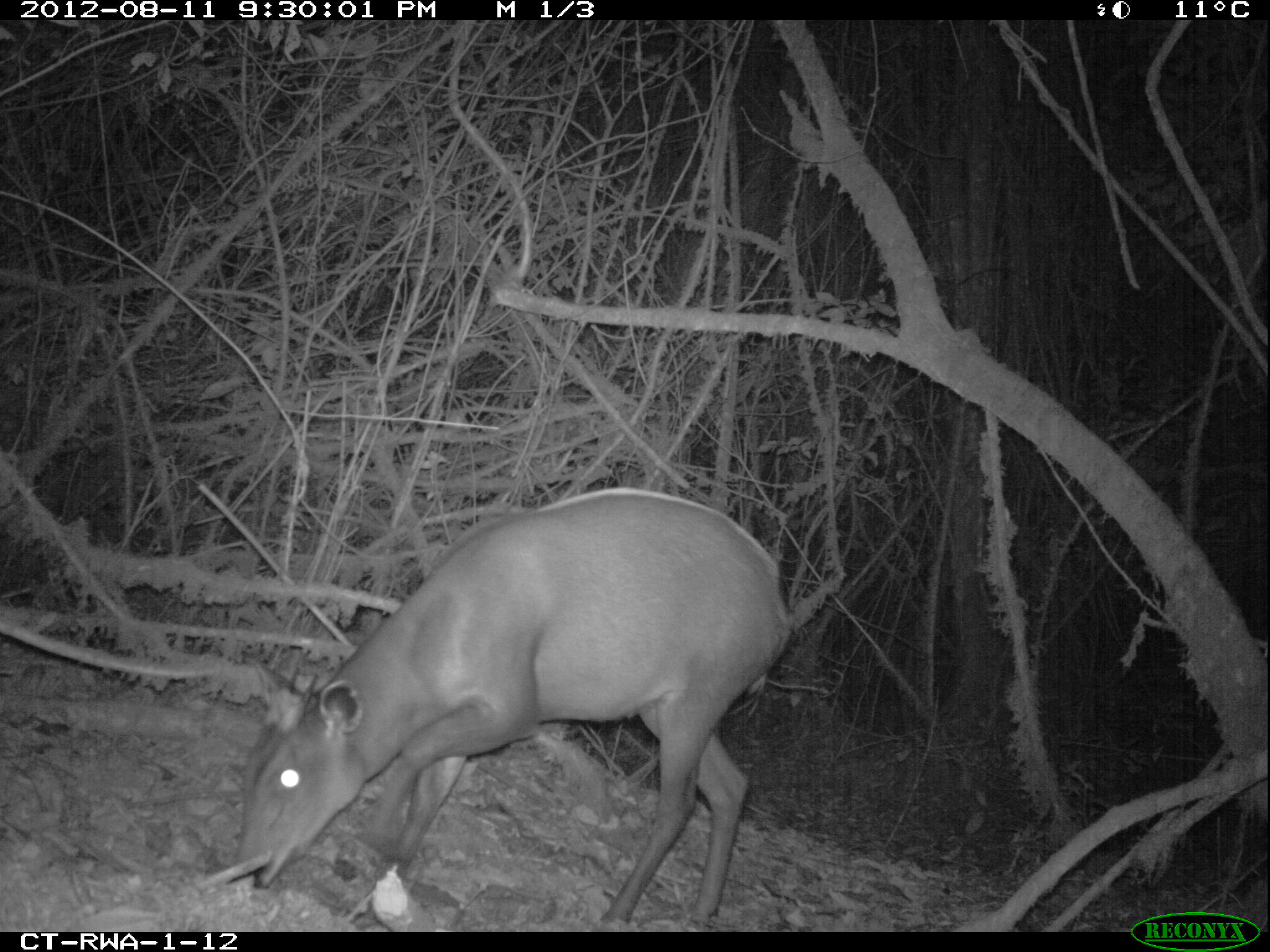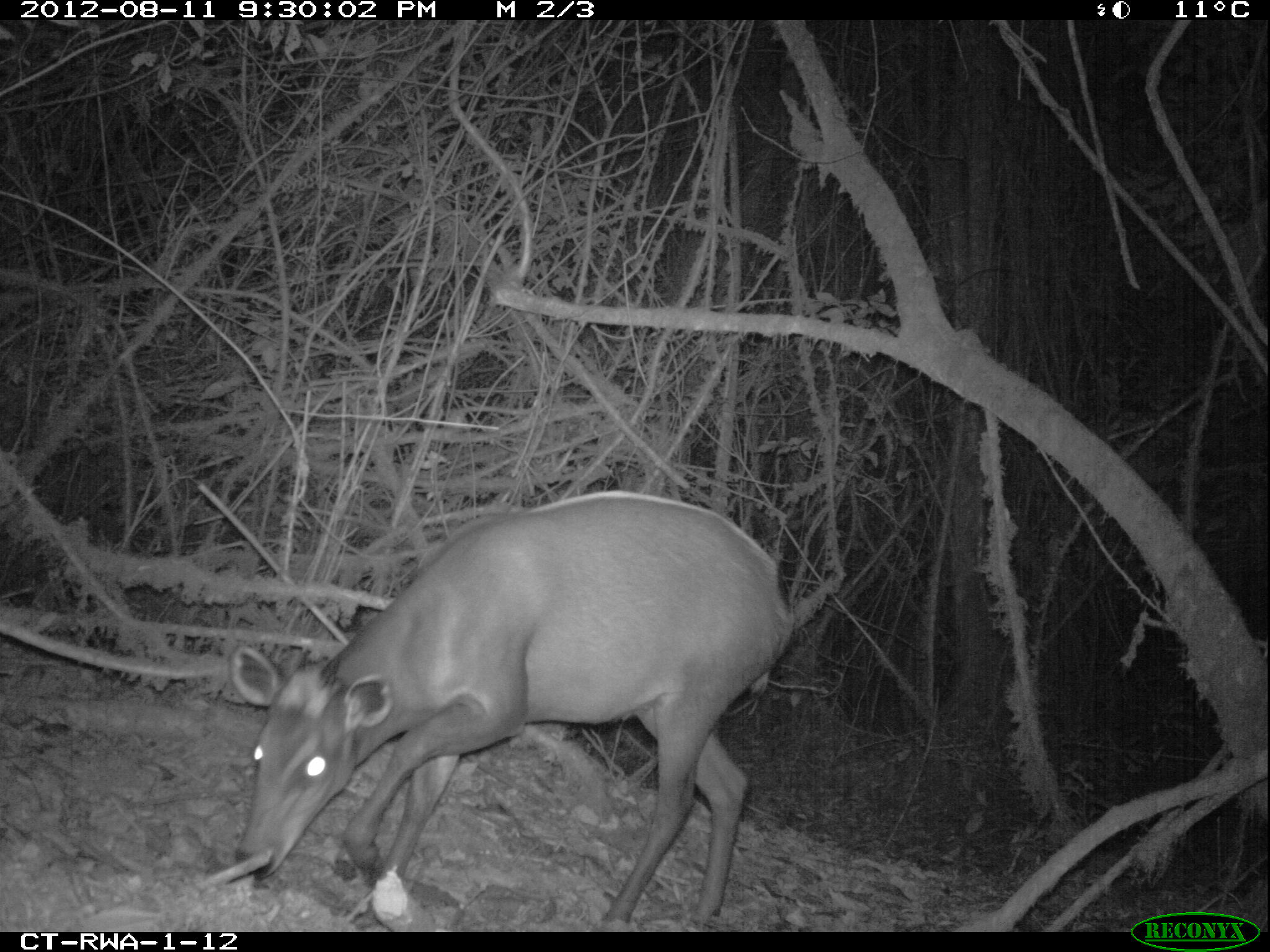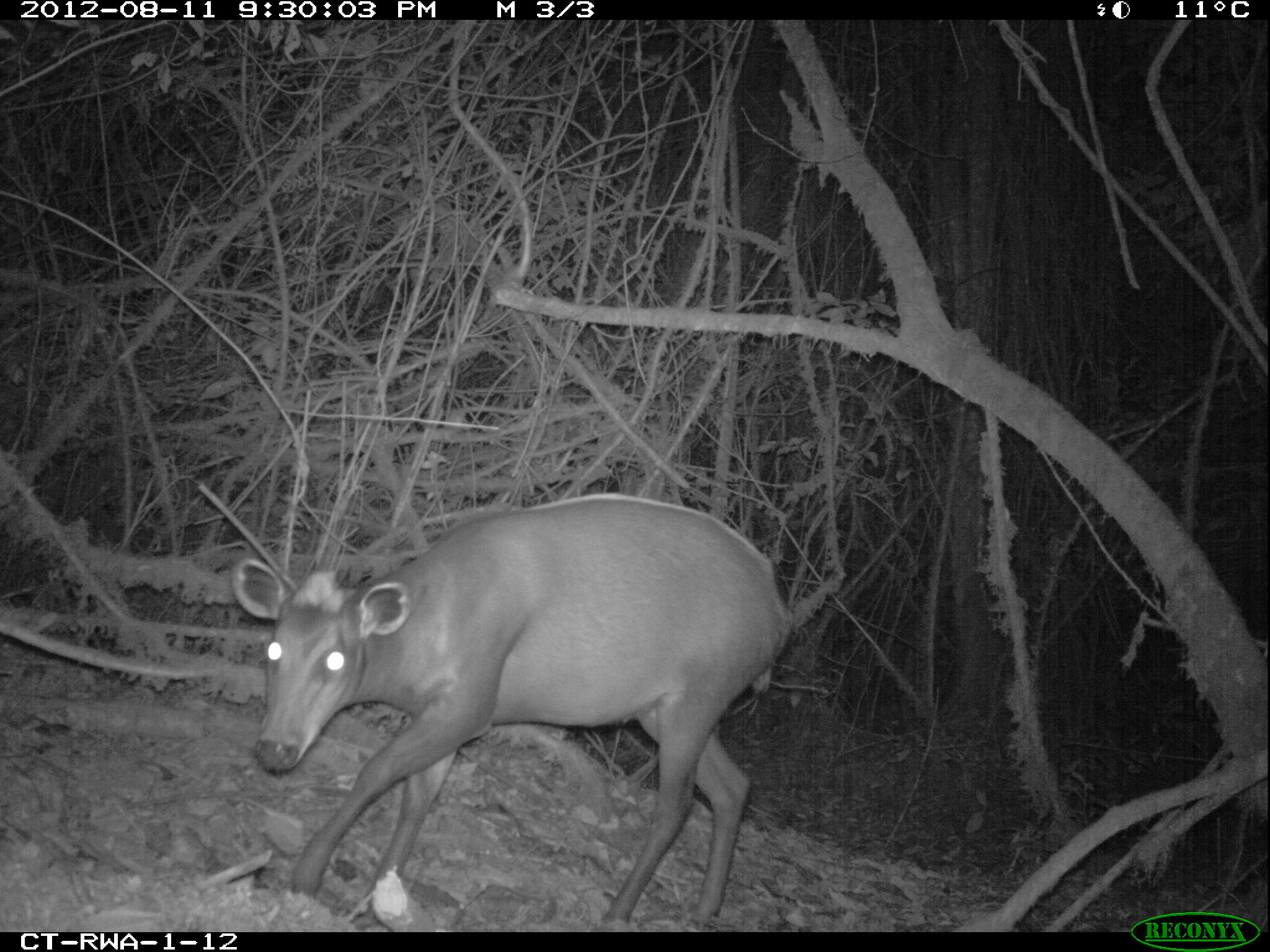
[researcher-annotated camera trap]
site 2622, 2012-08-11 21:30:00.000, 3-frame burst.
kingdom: Animalia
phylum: Chordata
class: Mammalia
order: Artiodactyla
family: Bovidae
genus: Cephalophus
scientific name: Cephalophus silvicultor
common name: light-backed duiker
Cephalophus silvicultor (light-backed duiker), count 1.